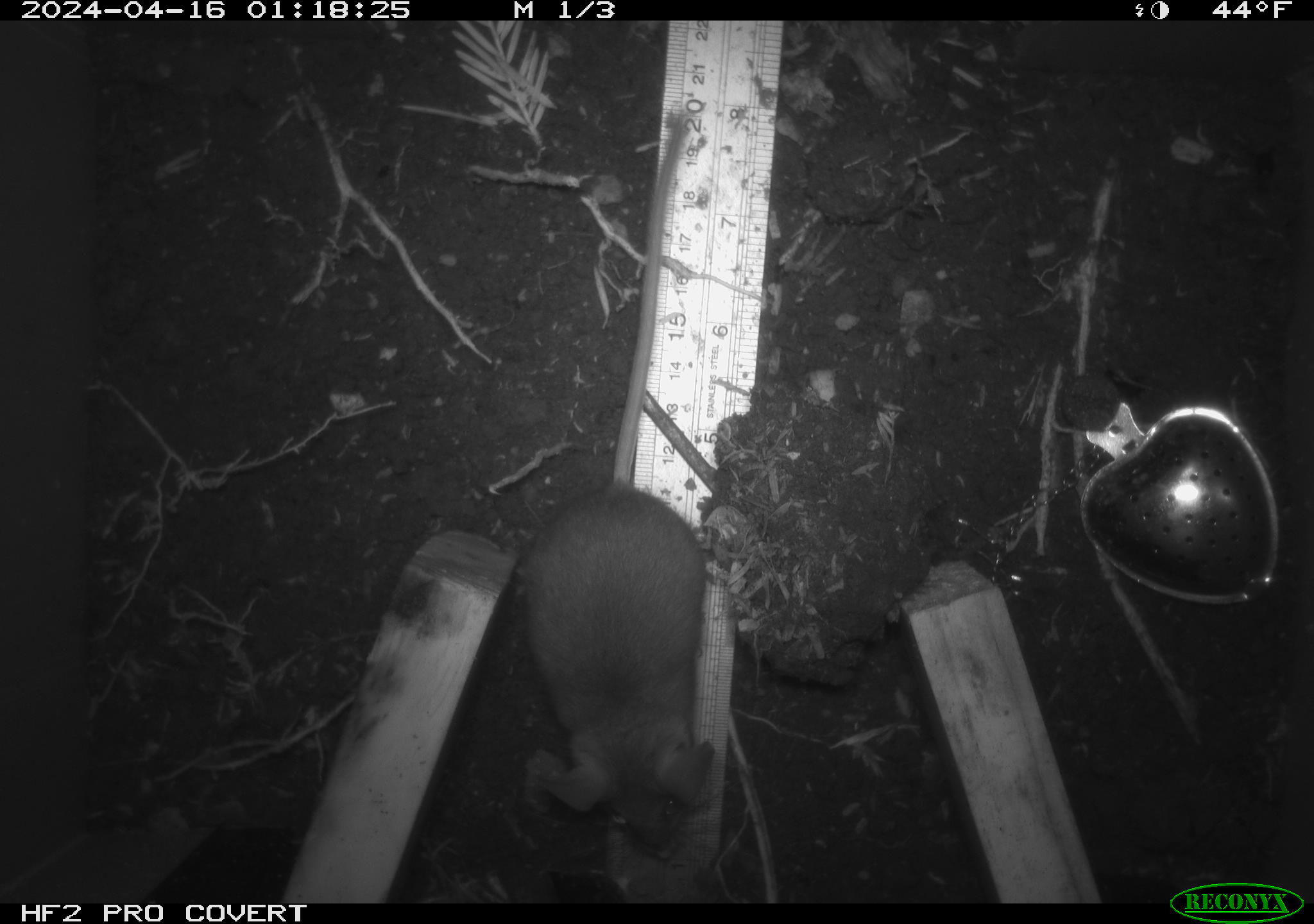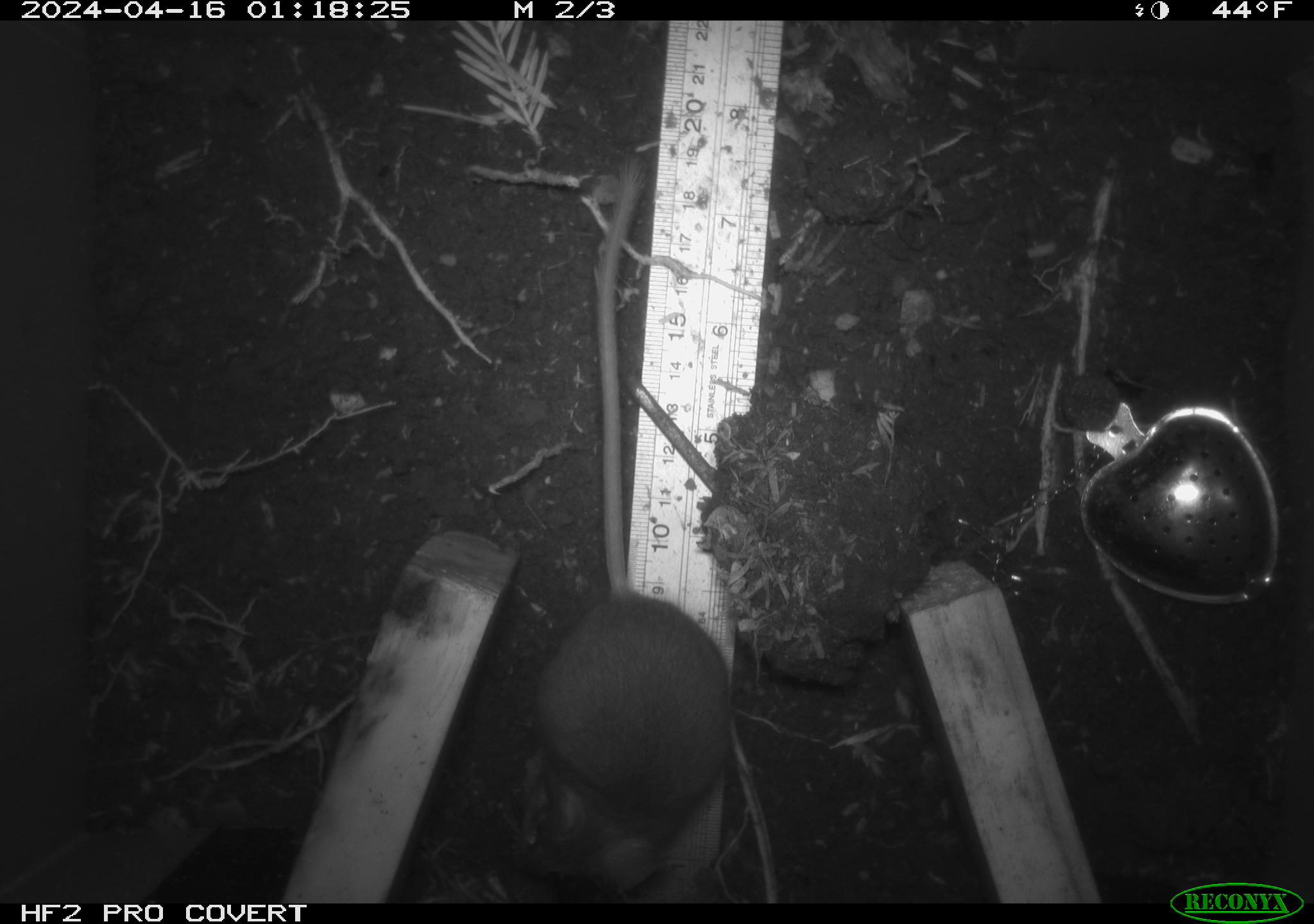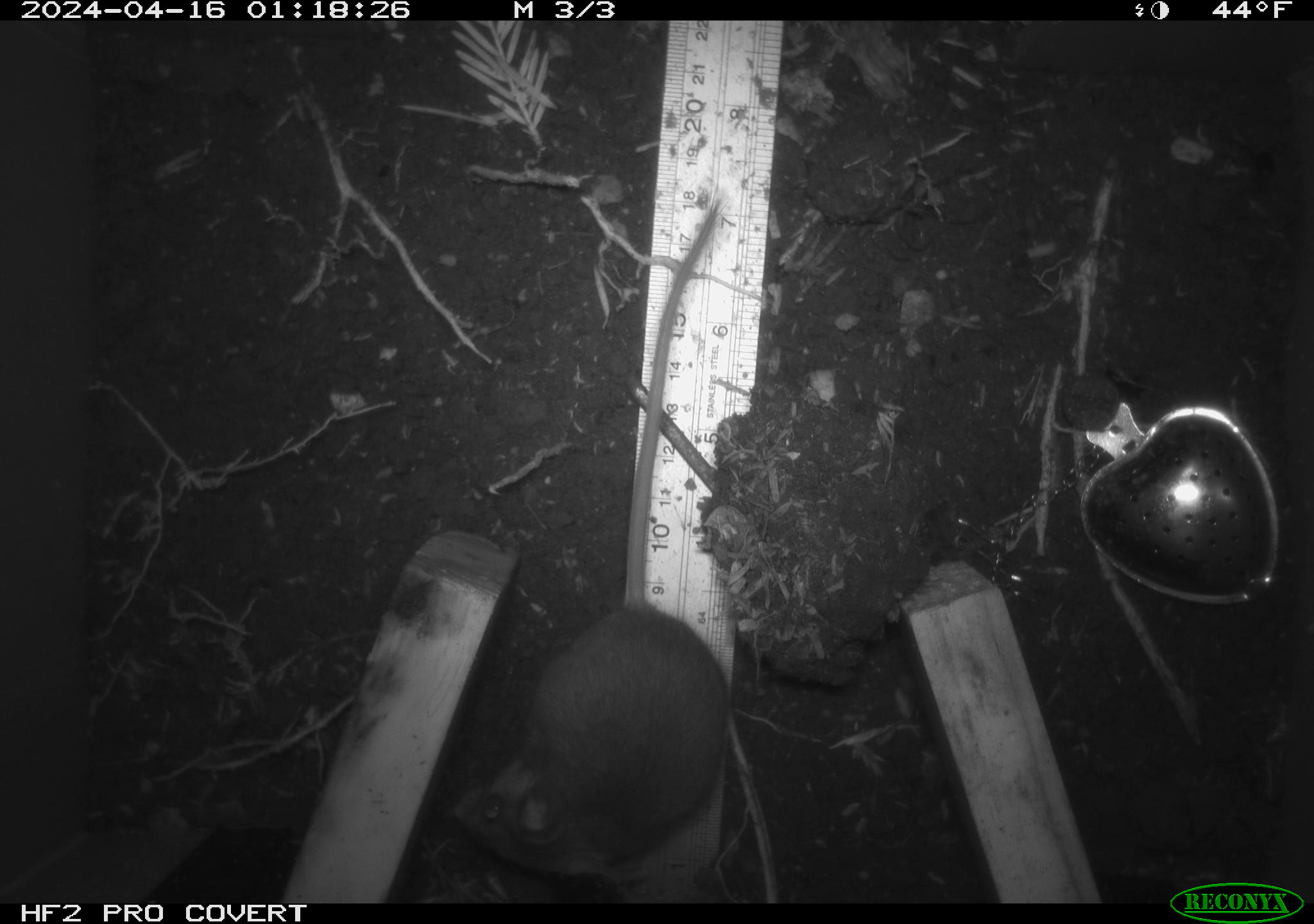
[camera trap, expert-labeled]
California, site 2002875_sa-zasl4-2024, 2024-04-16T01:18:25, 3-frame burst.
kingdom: Animalia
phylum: Chordata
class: Mammalia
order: Rodentia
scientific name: Rodentia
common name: mouse species